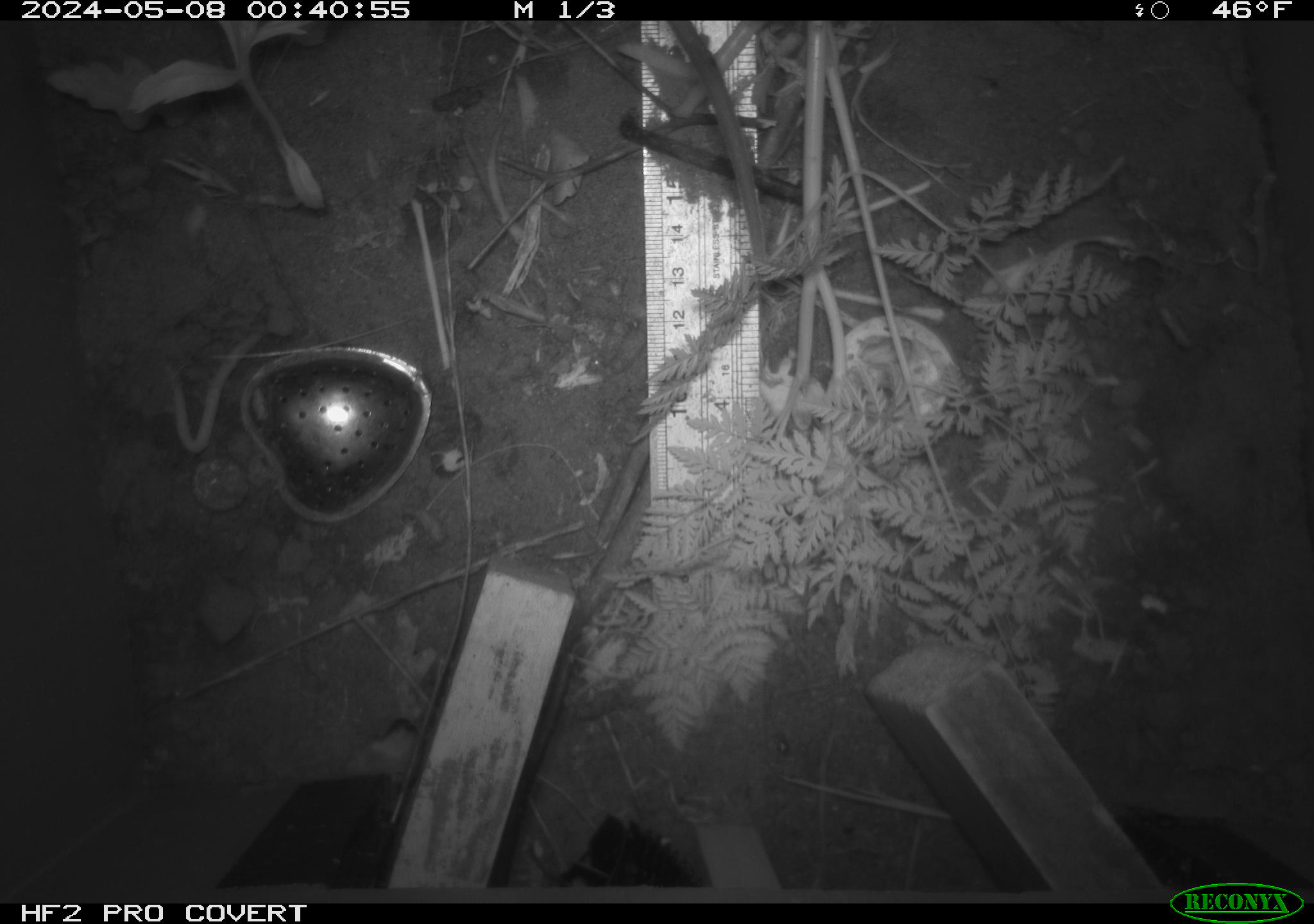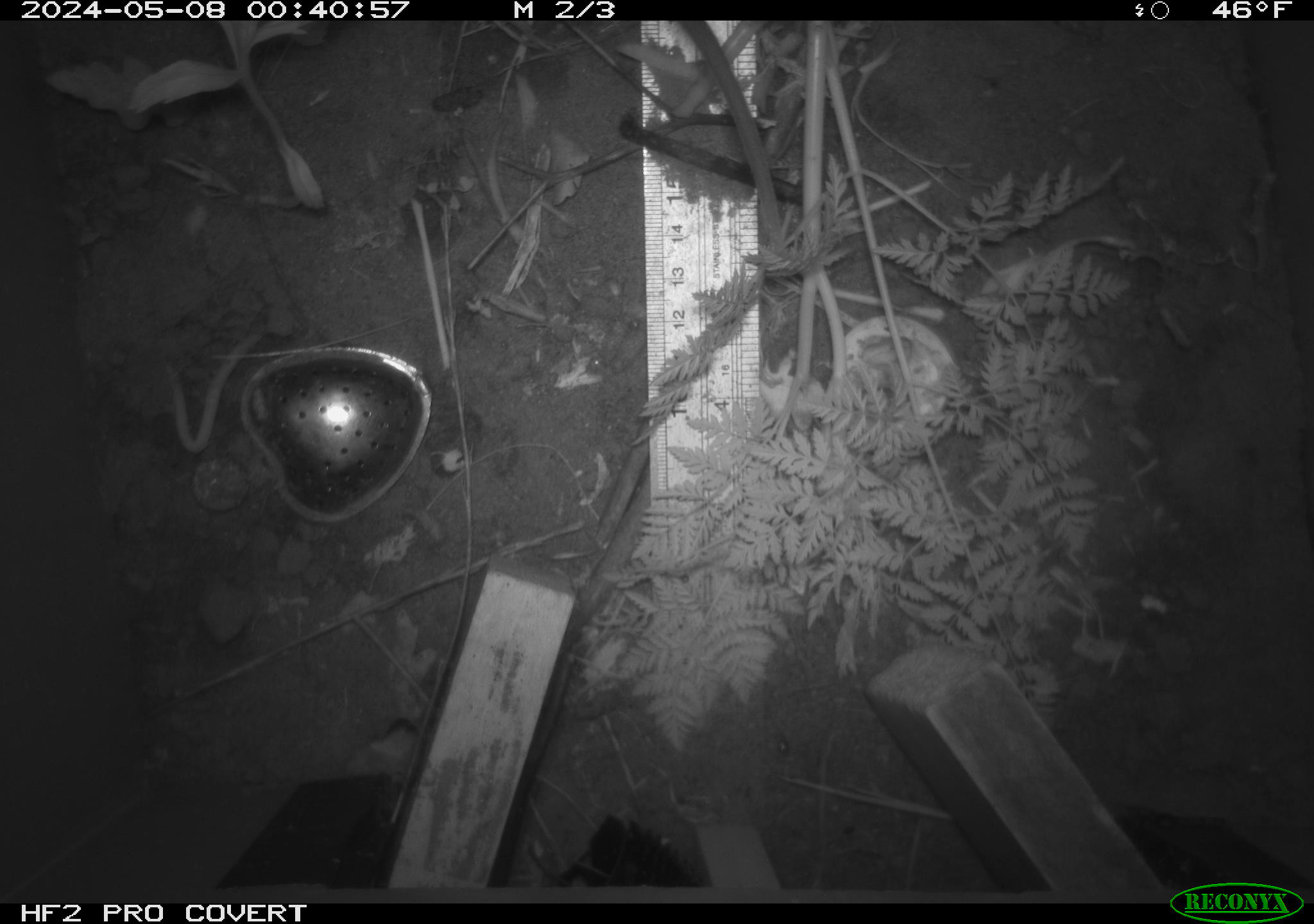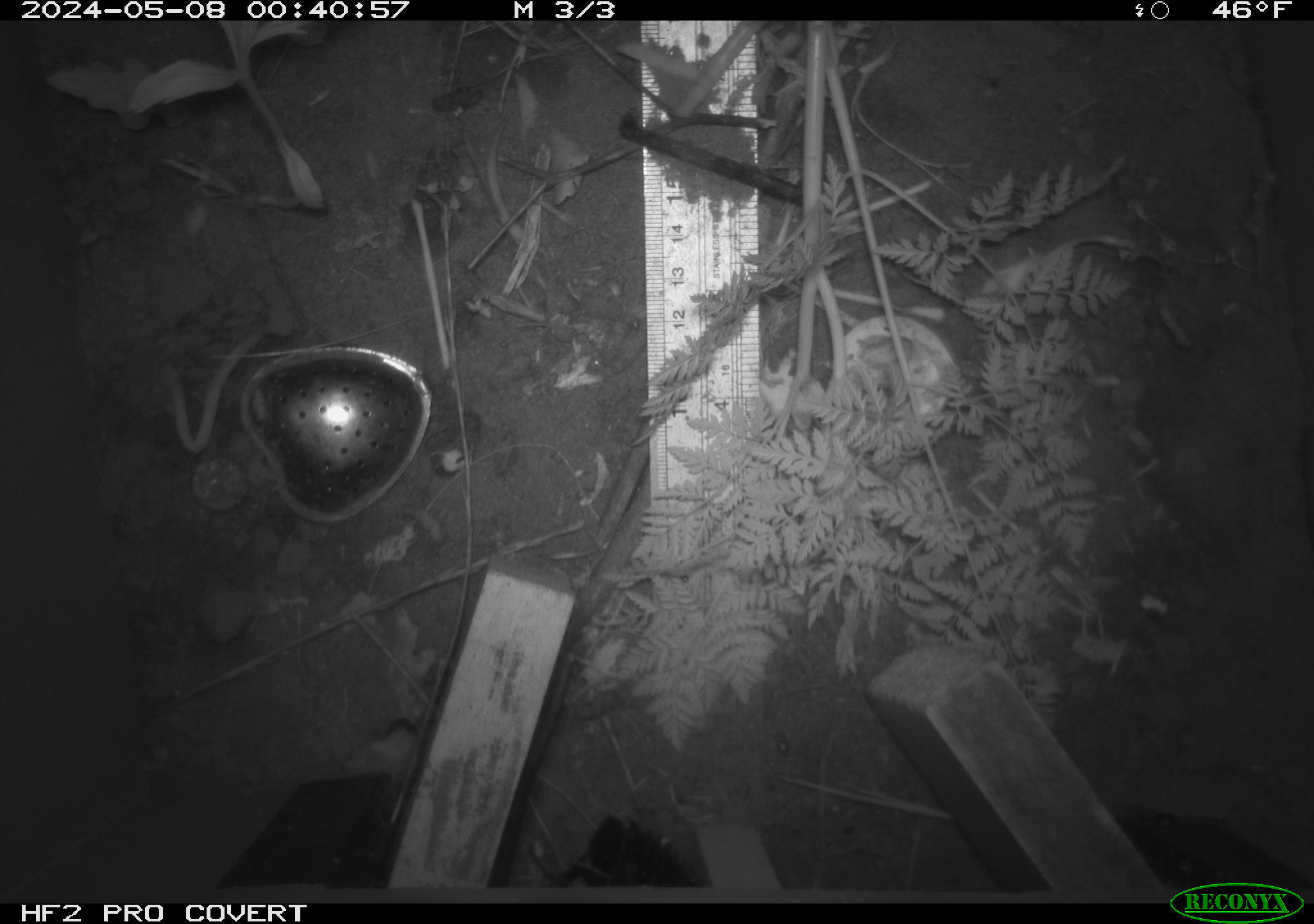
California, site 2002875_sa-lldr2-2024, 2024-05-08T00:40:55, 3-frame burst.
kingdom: Animalia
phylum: Chordata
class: Mammalia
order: Rodentia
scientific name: Rodentia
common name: rodent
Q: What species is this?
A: Rodent (Rodentia).